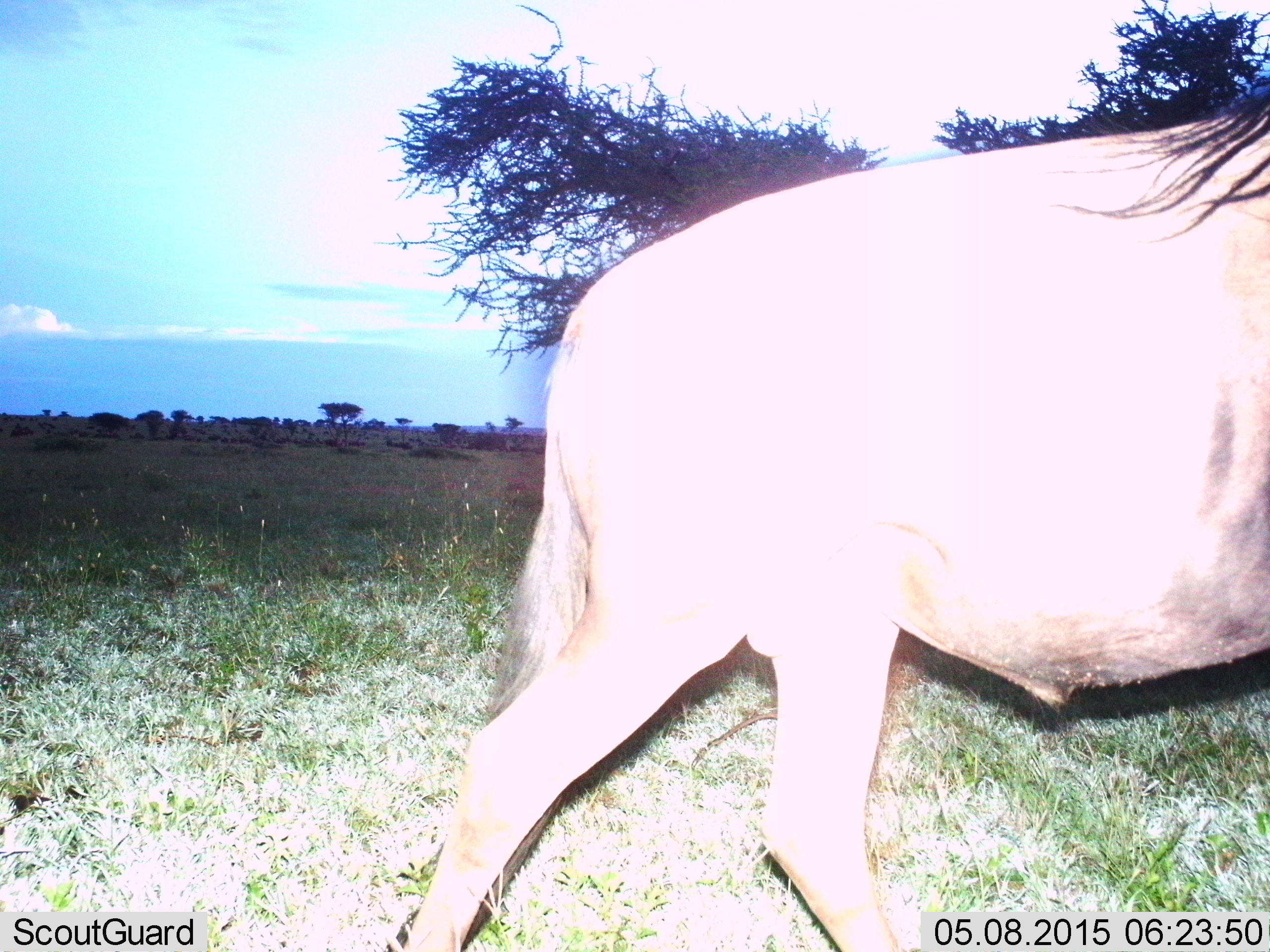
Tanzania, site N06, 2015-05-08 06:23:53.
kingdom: Animalia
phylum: Chordata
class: Mammalia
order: Artiodactyla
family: Bovidae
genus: Connochaetes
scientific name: Connochaetes taurinus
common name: blue wildebeest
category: wildebeest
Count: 1.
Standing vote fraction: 0%.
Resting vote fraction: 0%.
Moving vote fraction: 100%.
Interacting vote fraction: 0%.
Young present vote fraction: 0%.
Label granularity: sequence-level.